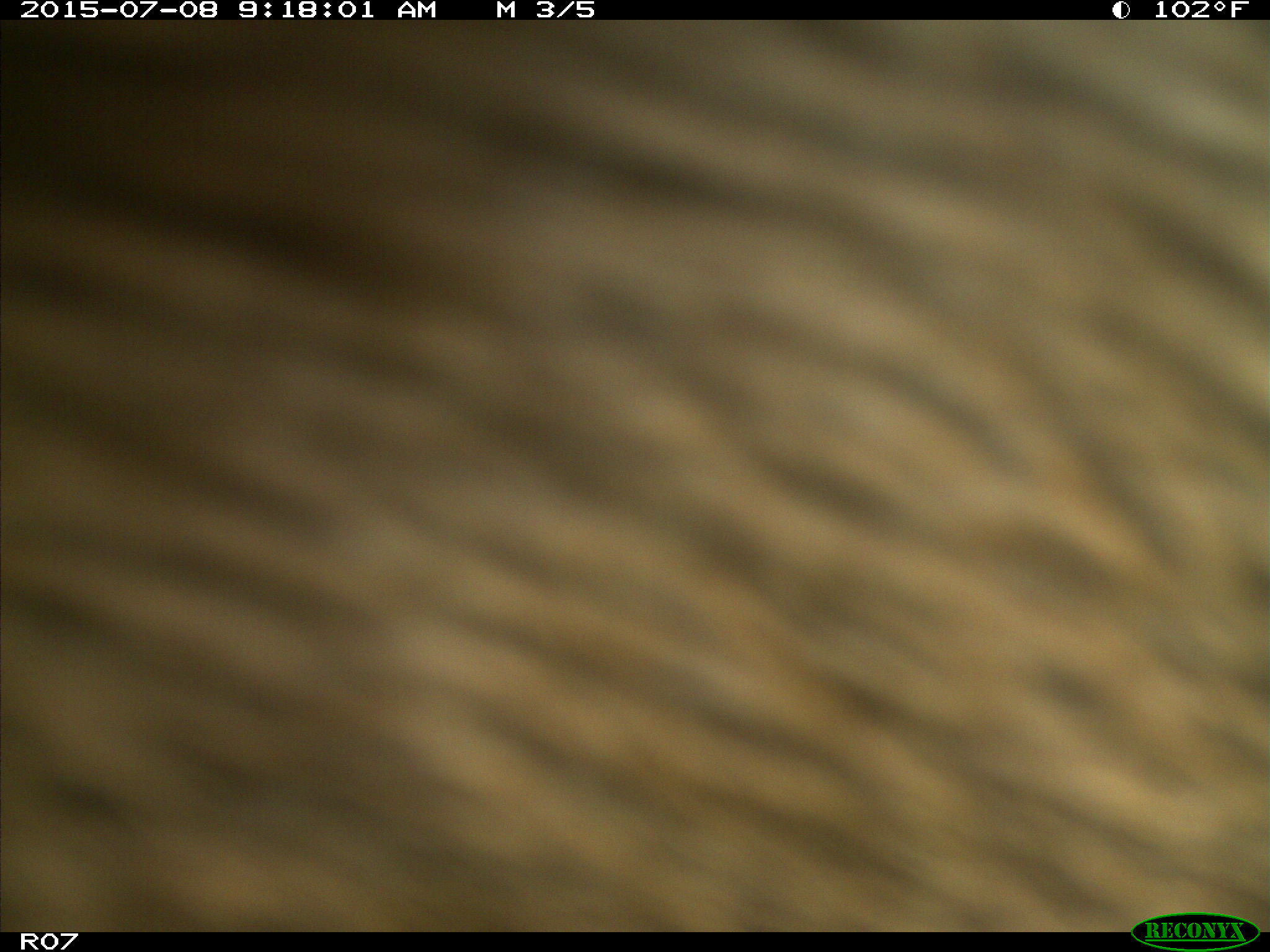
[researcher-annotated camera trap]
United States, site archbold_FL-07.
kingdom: Animalia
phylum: Chordata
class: Mammalia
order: Artiodactyla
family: Bovidae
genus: Bos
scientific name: Bos taurus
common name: domestic cow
Bos taurus (domestic cow).